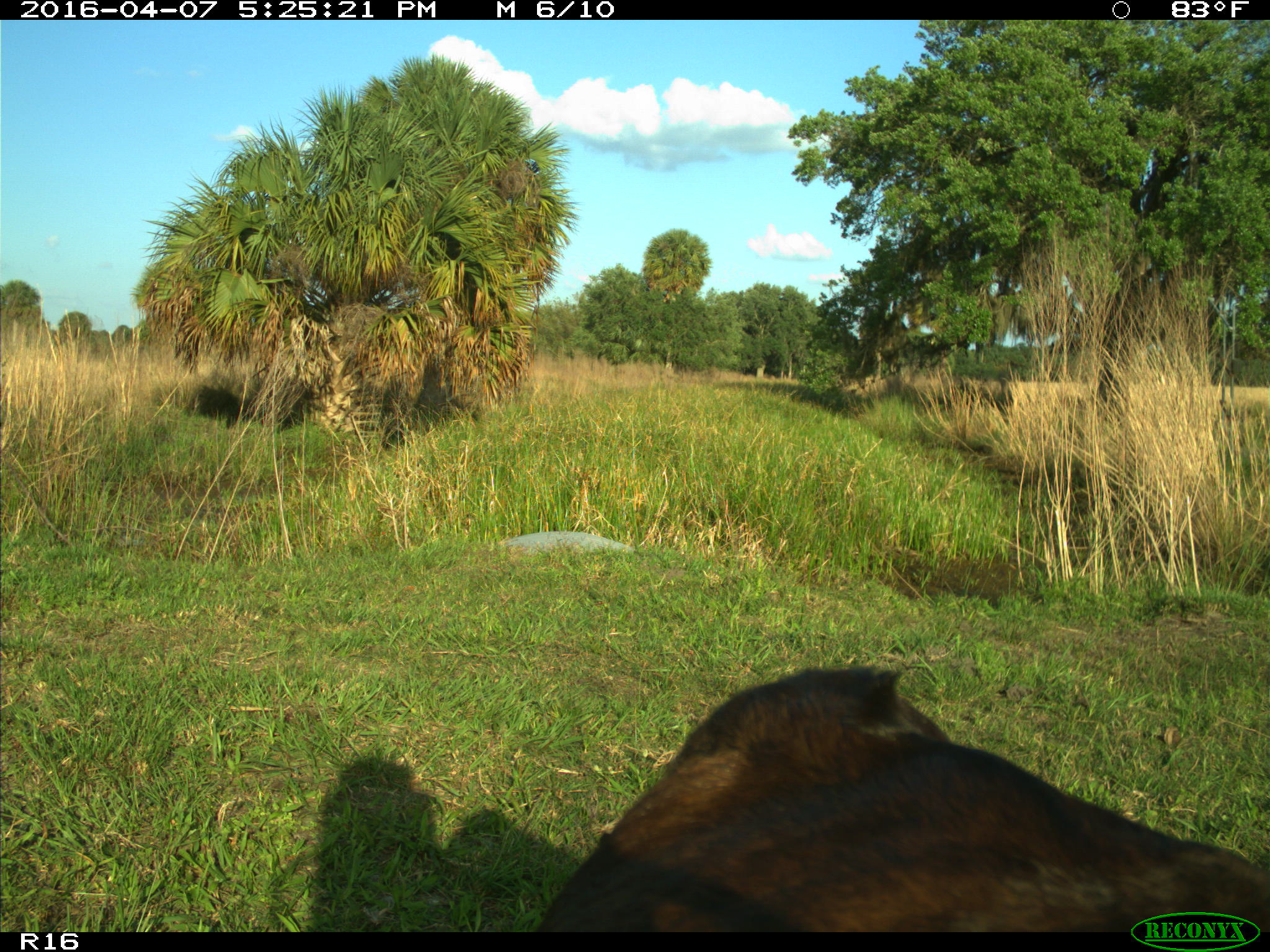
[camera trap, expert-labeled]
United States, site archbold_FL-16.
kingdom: Animalia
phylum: Chordata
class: Mammalia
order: Artiodactyla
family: Bovidae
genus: Bos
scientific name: Bos taurus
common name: domestic cow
Bos taurus (domestic cow).